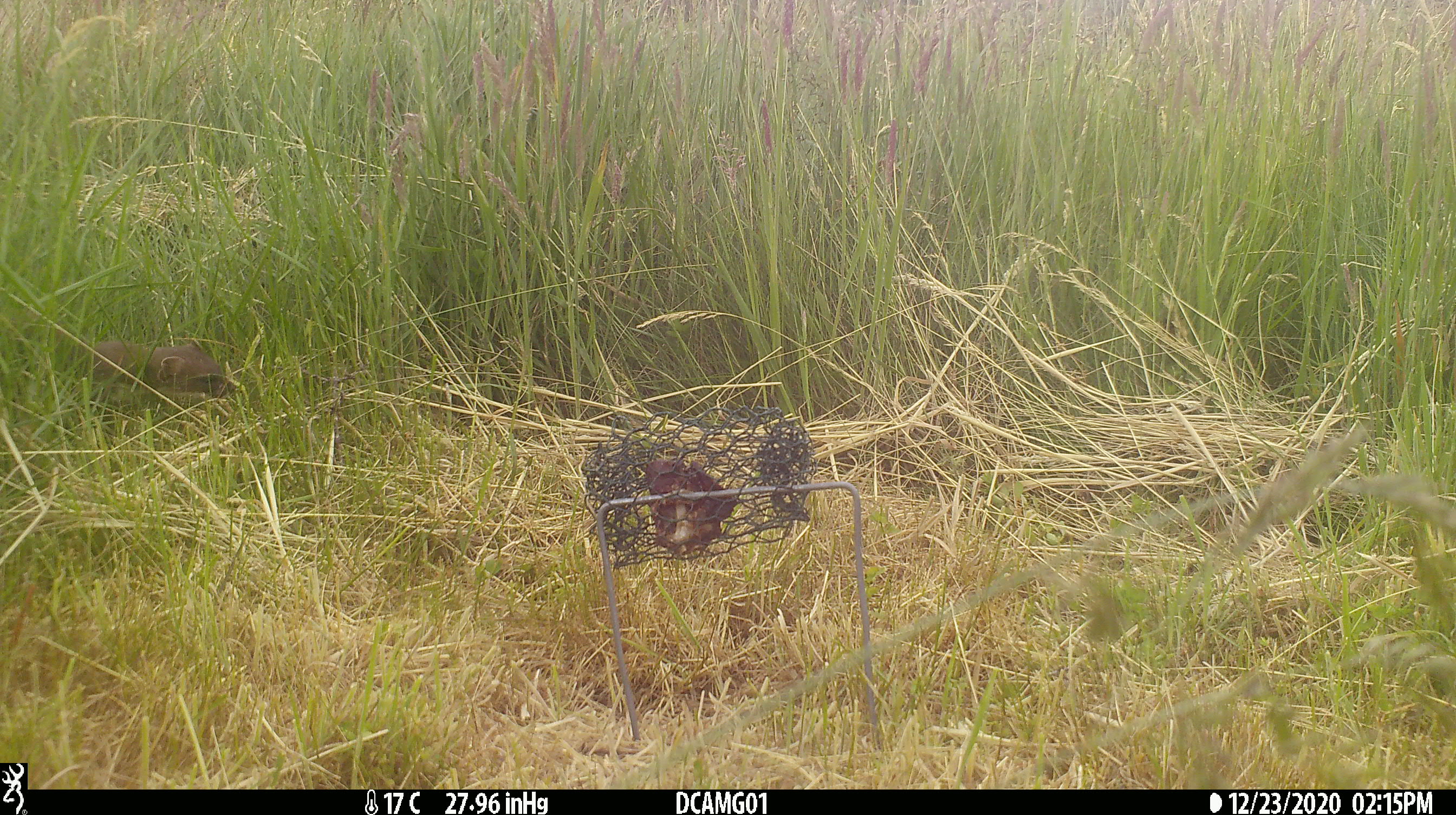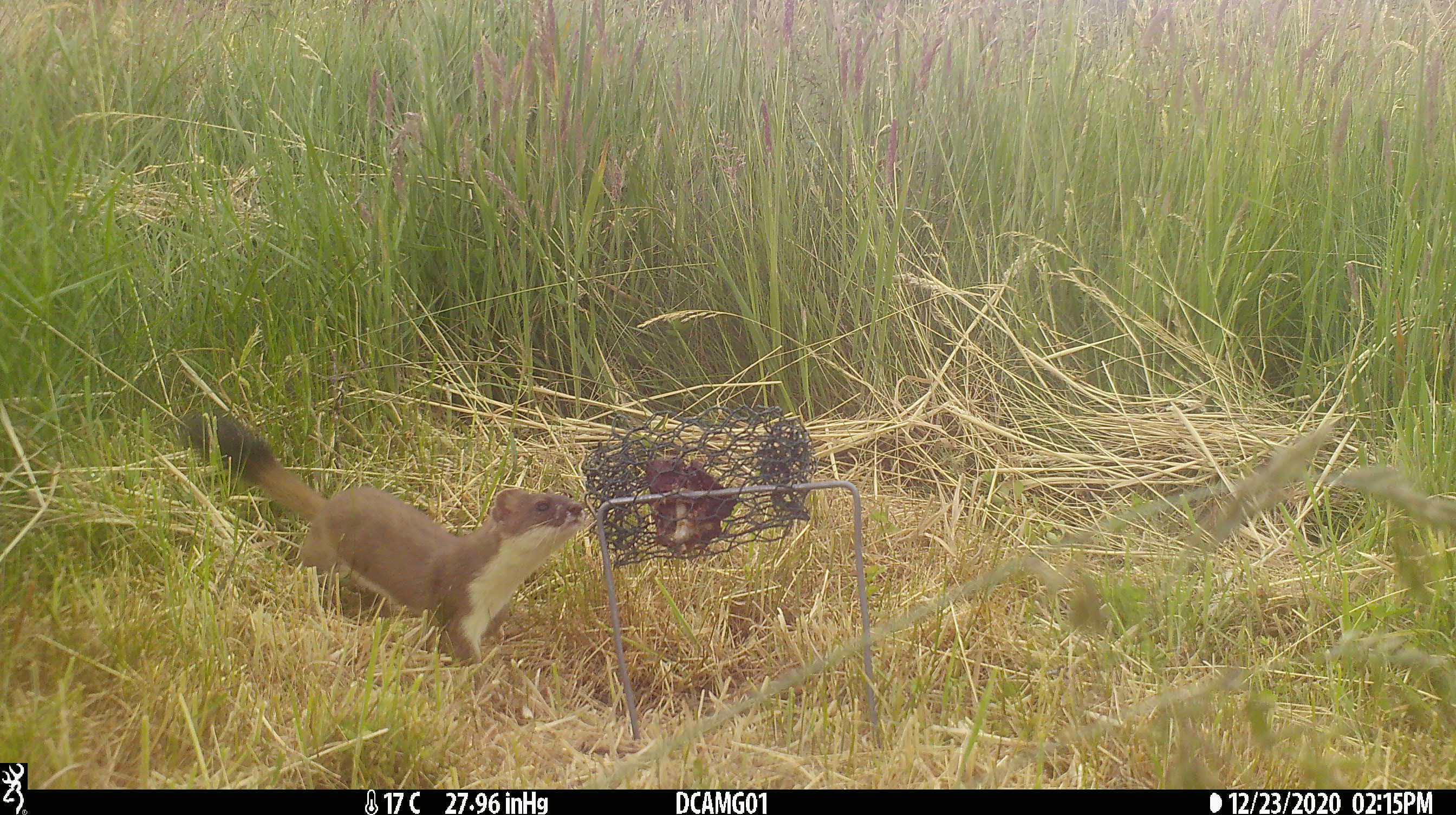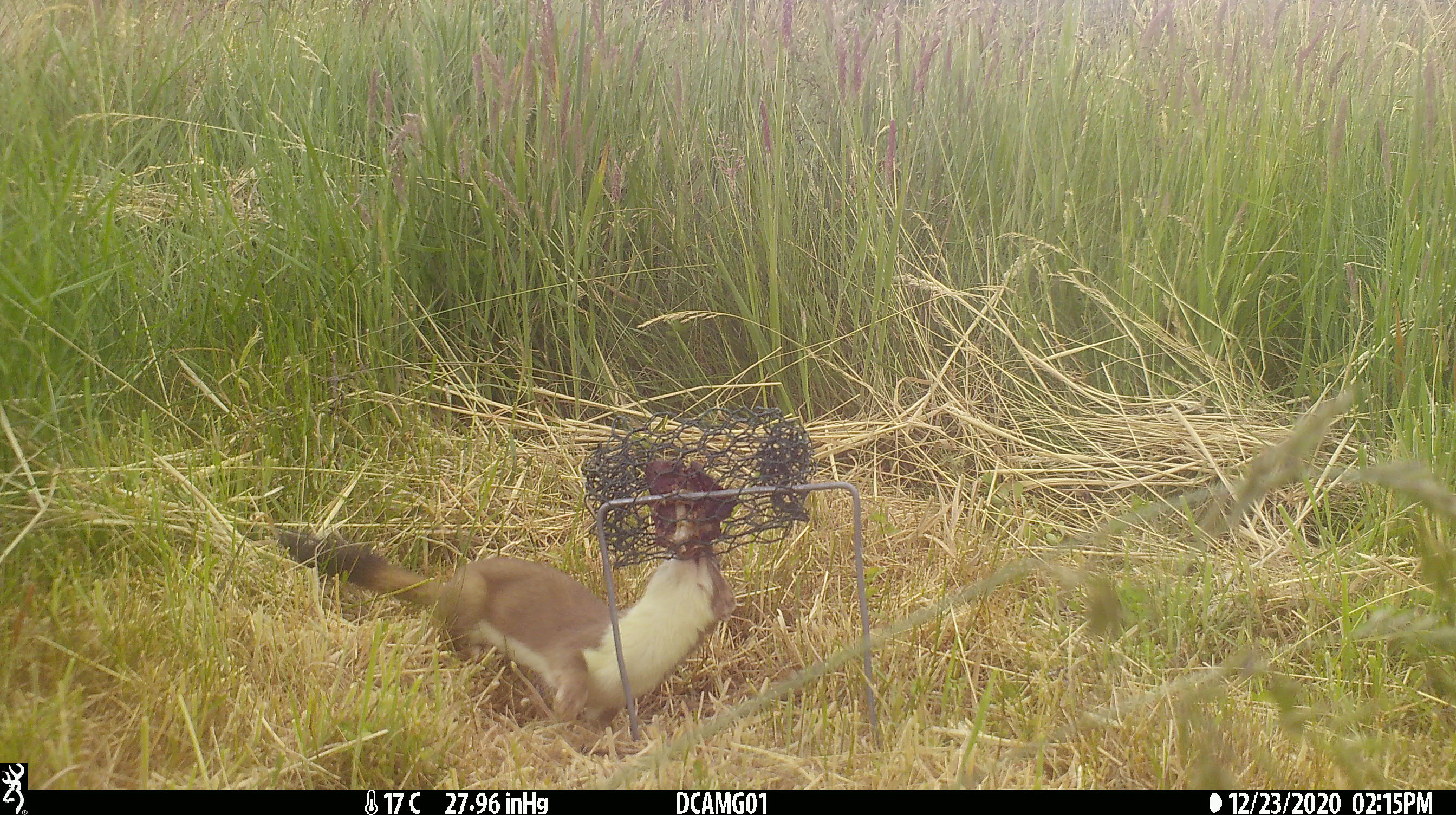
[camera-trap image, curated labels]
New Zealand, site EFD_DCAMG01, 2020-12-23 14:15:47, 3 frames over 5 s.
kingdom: Animalia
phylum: Chordata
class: Mammalia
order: Carnivora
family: Mustelidae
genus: Mustela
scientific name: Mustela erminea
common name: stoat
Stoat (Mustela erminea).